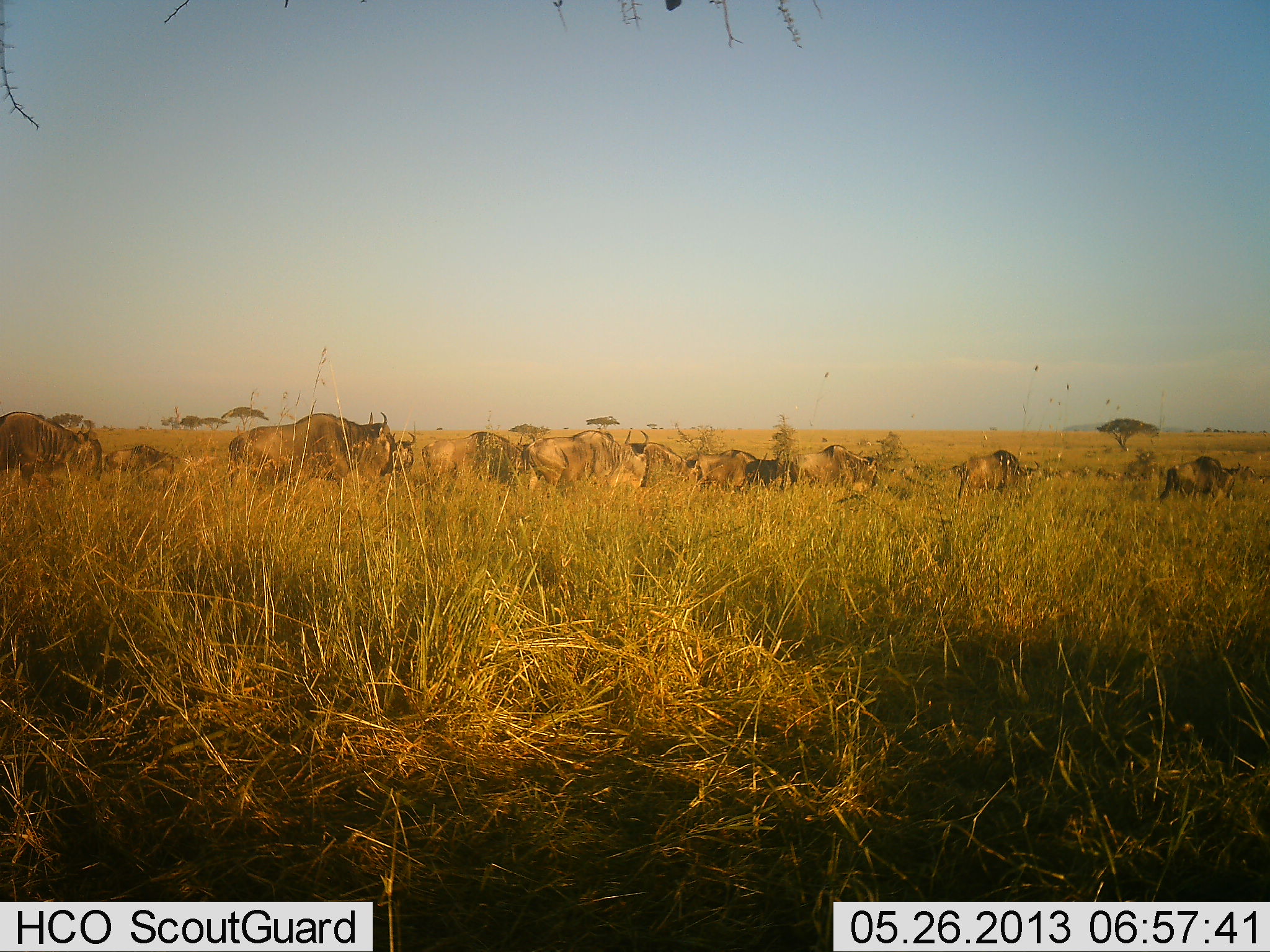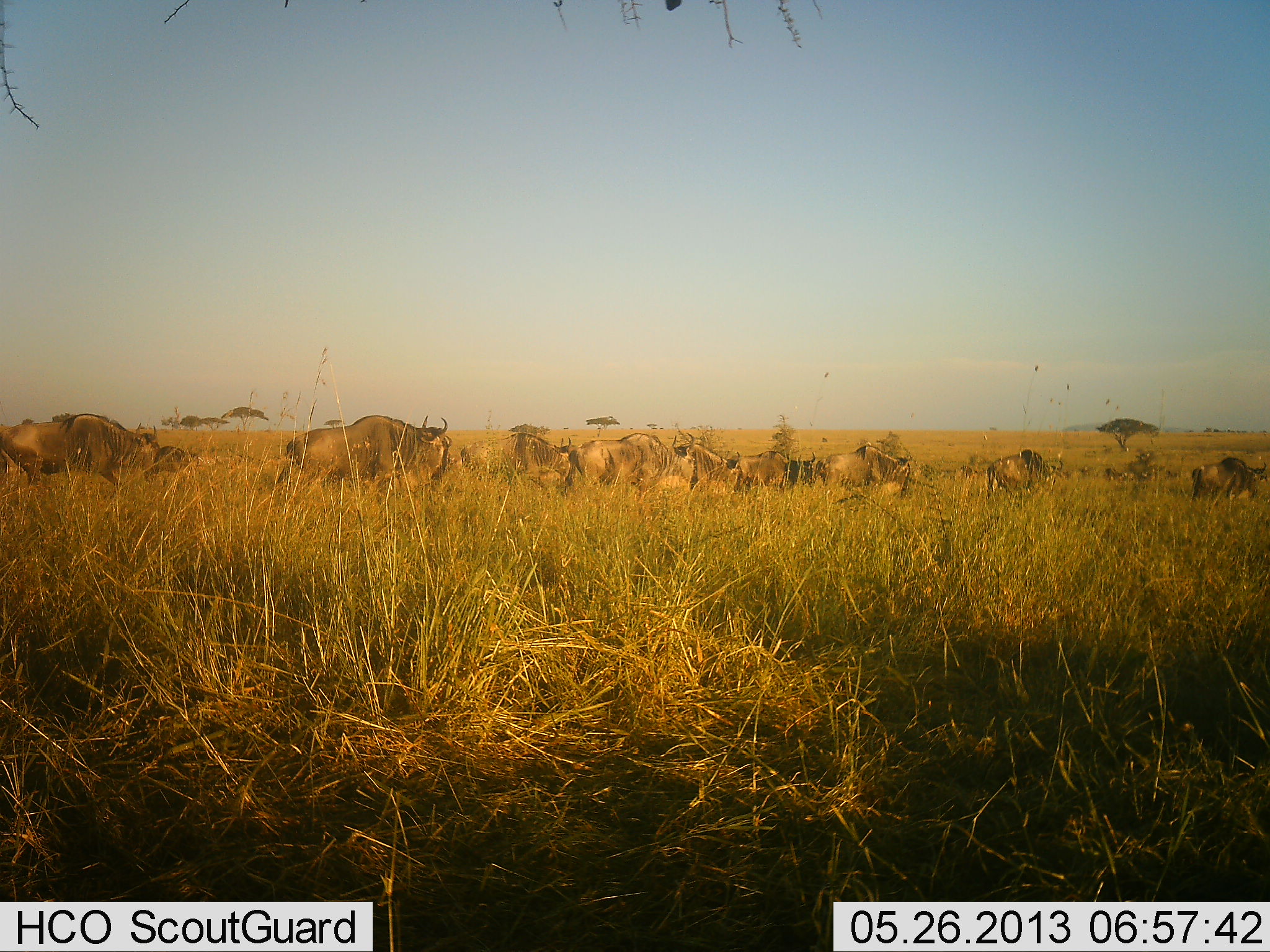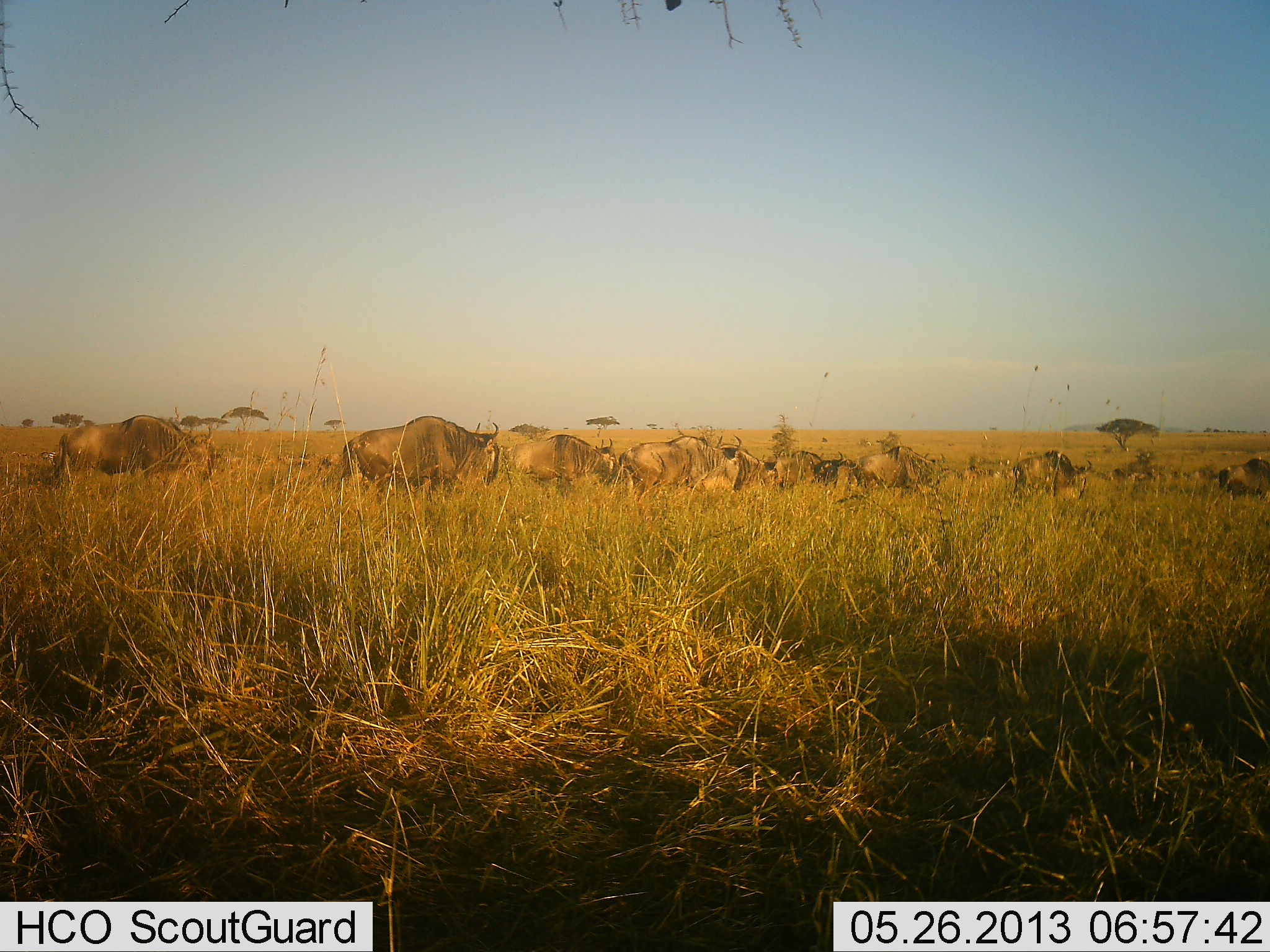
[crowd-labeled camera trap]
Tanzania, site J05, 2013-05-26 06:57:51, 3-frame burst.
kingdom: Animalia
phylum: Chordata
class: Mammalia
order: Artiodactyla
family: Bovidae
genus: Connochaetes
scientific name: Connochaetes taurinus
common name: blue wildebeest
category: wildebeest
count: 11-50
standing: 10%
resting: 5%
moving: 85%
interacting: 0%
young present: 5%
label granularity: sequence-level